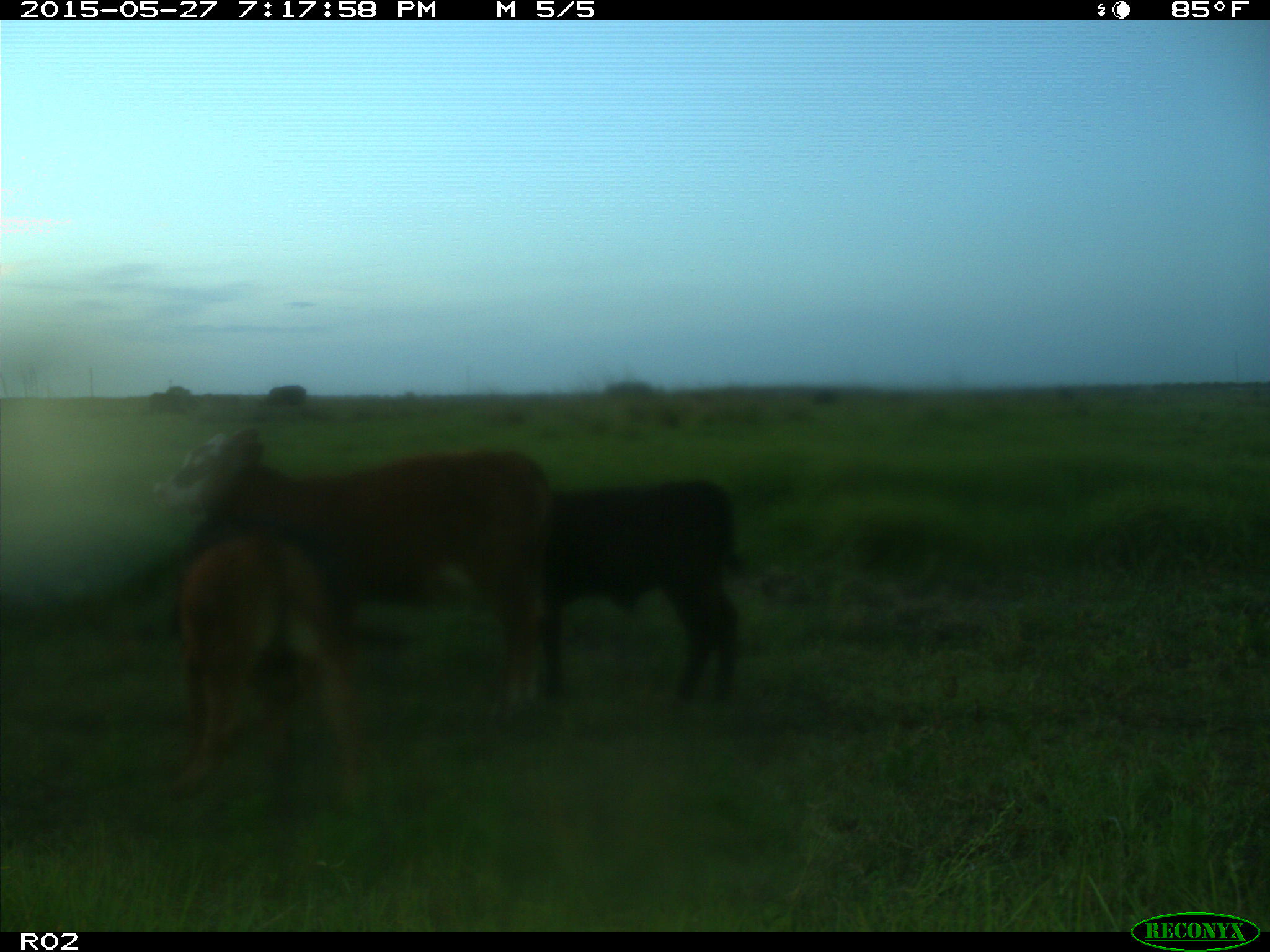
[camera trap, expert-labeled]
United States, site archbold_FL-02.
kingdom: Animalia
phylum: Chordata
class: Mammalia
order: Artiodactyla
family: Bovidae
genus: Bos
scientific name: Bos taurus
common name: domestic cow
Bos taurus (domestic cow).